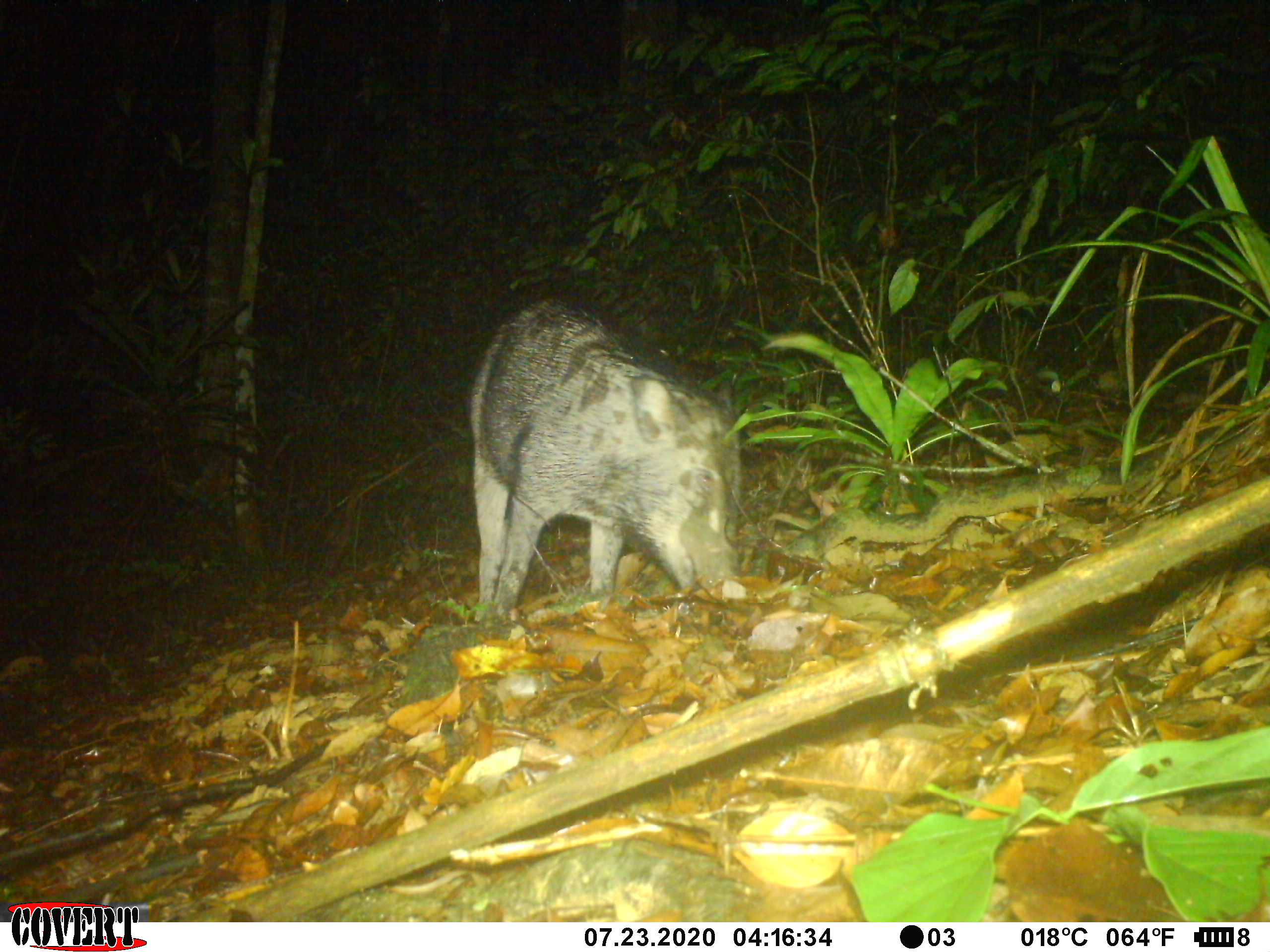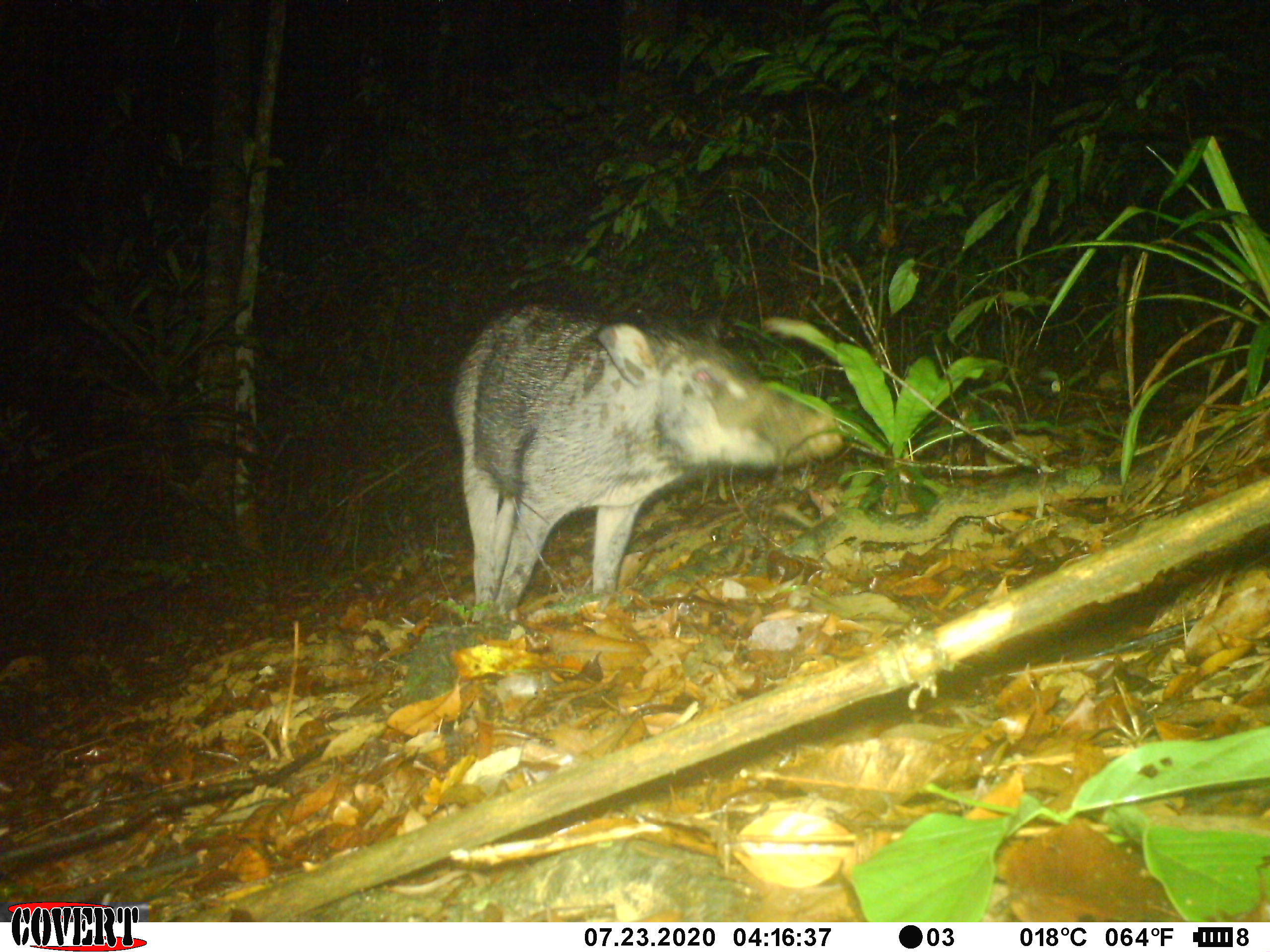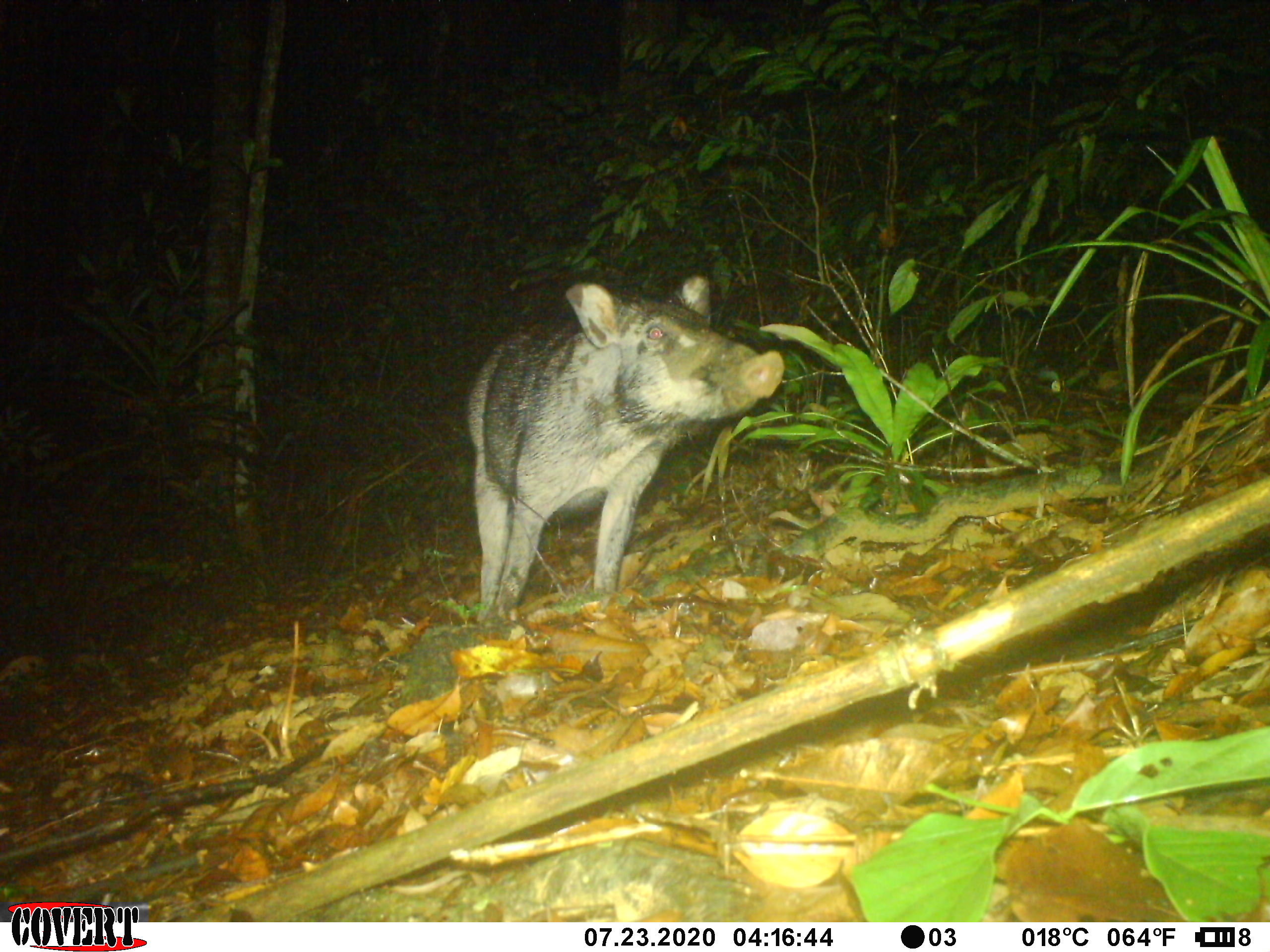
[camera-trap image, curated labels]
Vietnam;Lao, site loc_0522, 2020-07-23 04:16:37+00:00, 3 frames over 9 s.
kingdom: Animalia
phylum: Chordata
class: Mammalia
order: Artiodactyla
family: Suidae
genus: Sus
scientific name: Sus scrofa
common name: eurasian wild pig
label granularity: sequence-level